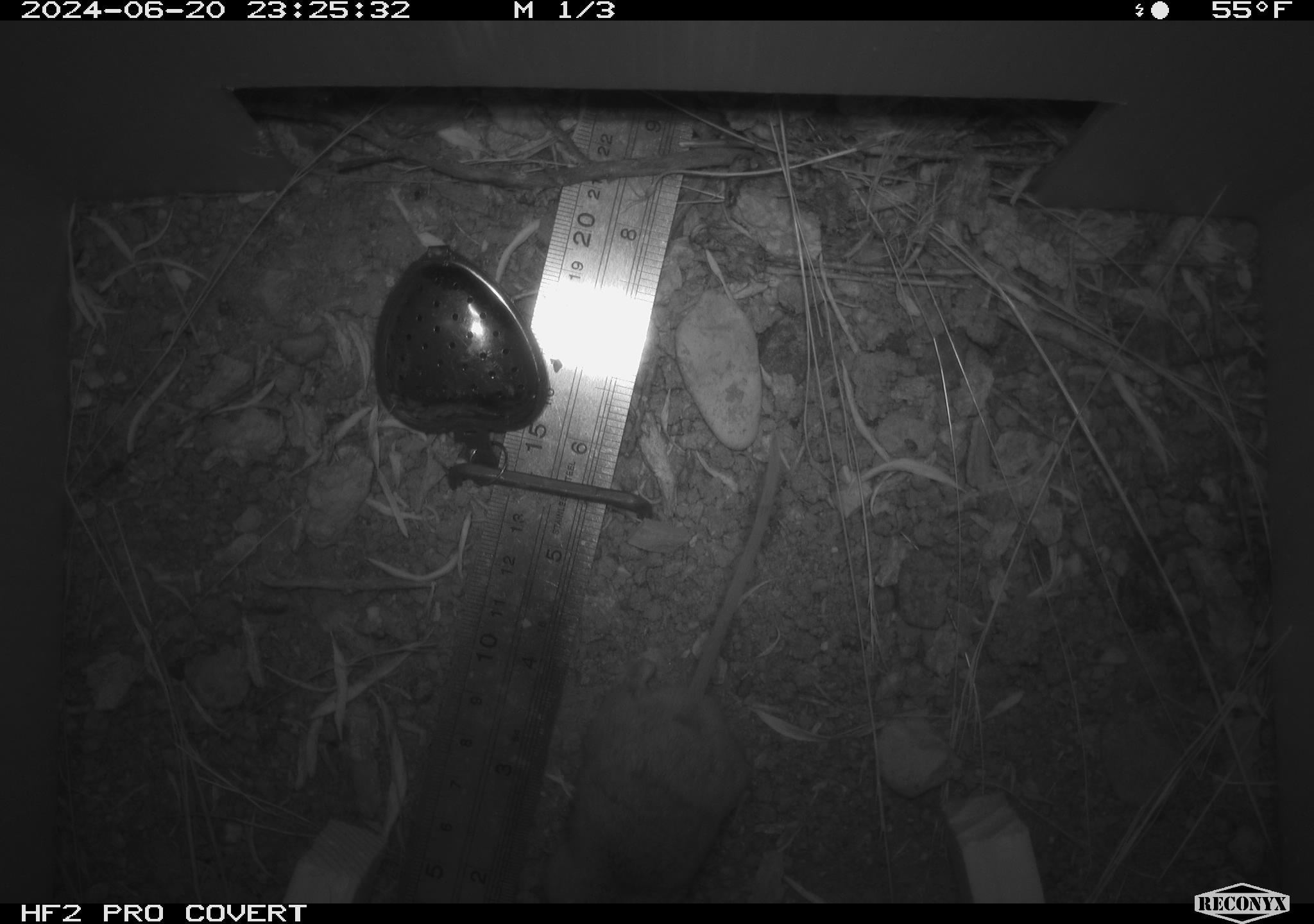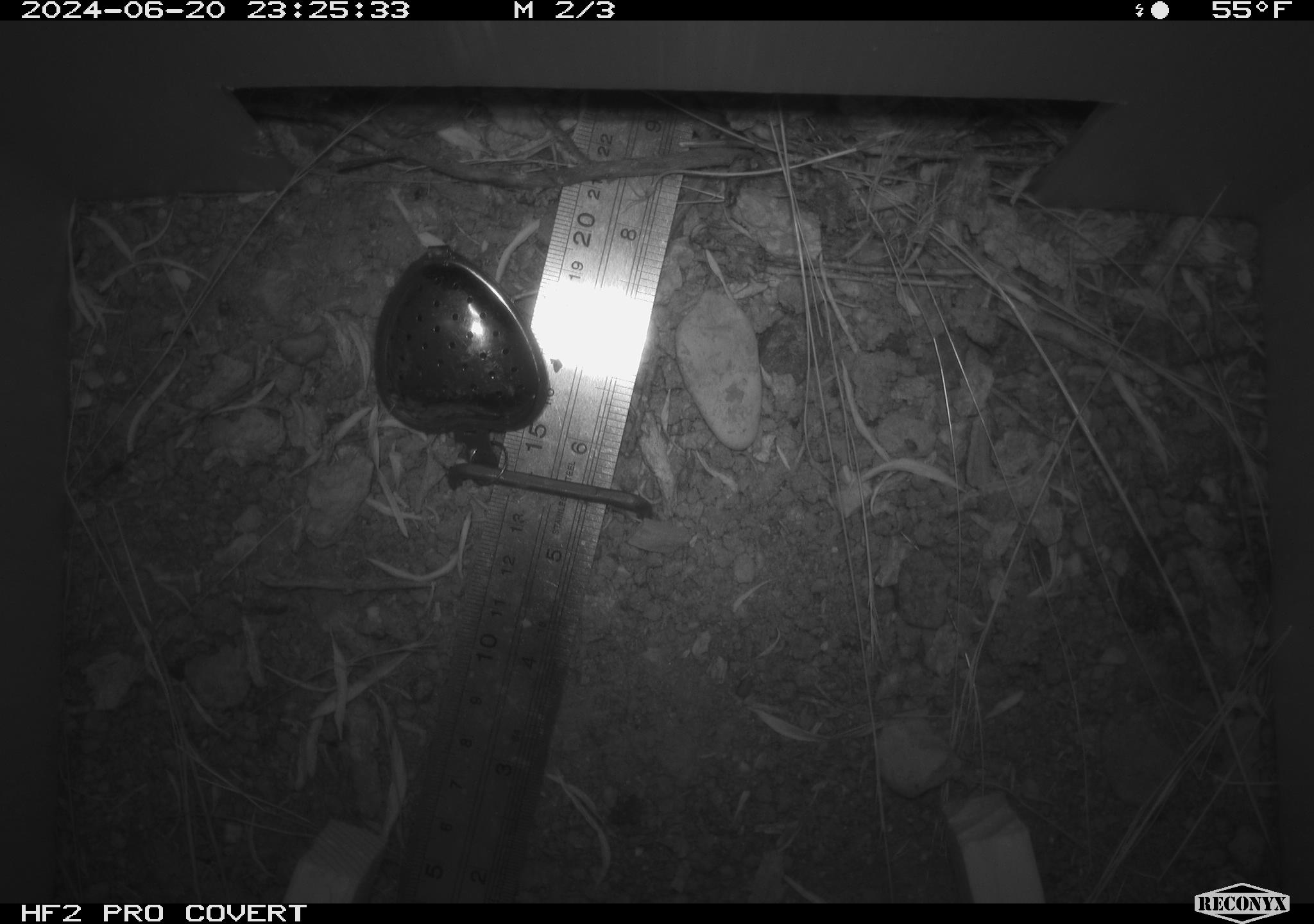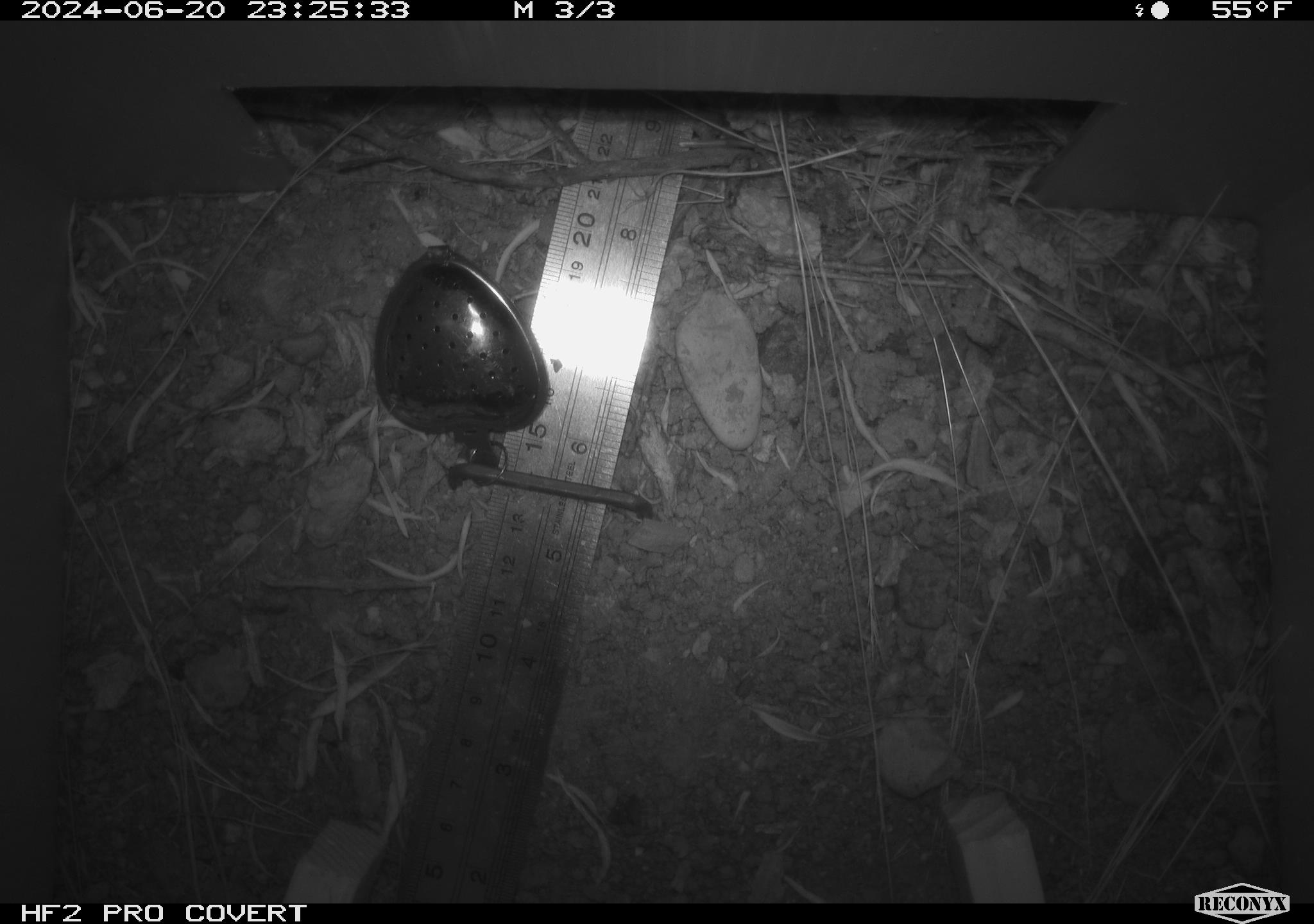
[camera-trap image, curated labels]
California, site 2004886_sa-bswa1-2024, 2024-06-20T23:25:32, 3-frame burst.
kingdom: Animalia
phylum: Chordata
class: Mammalia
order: Rodentia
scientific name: Rodentia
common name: mouse species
Mouse species (Rodentia).